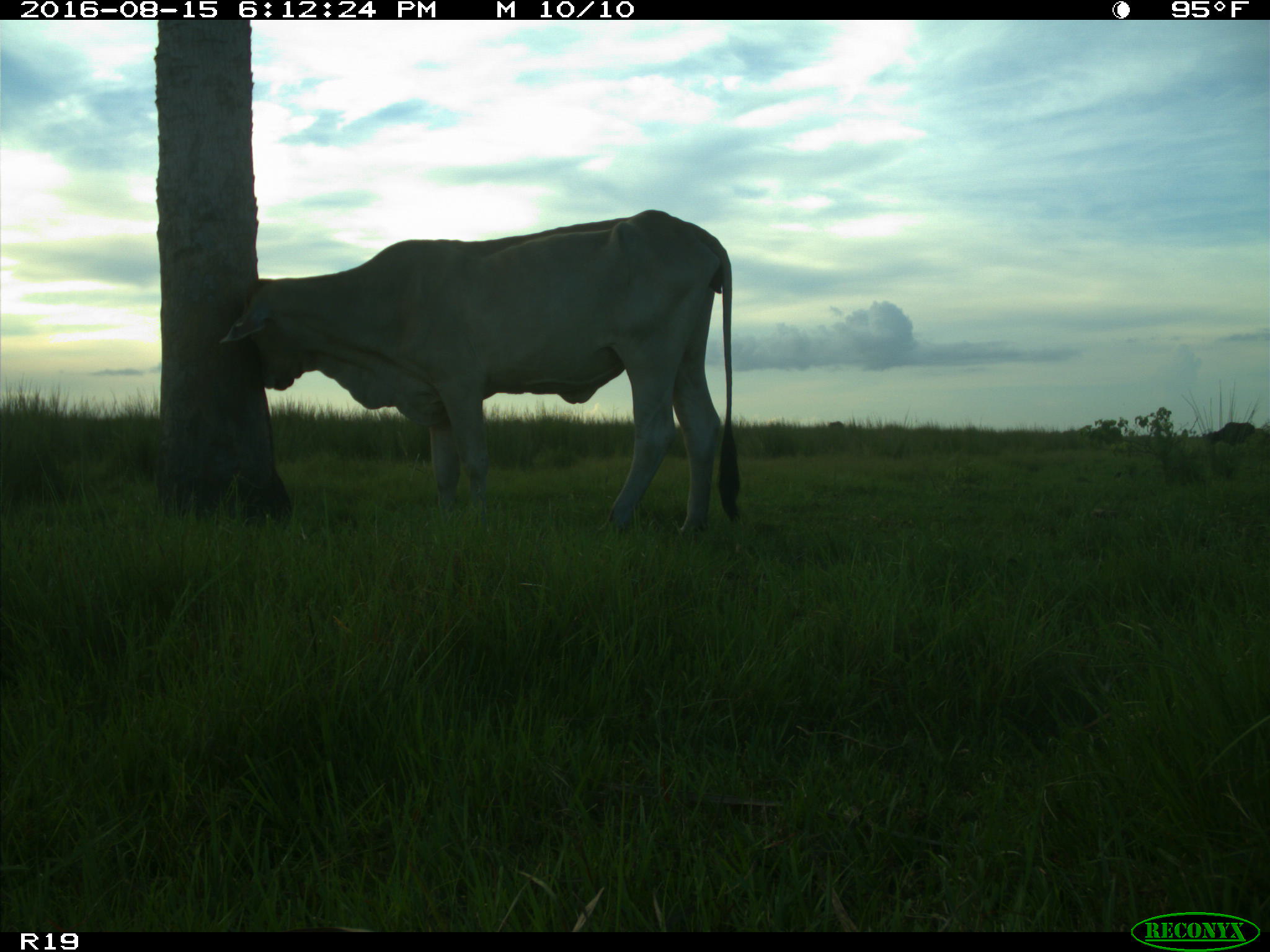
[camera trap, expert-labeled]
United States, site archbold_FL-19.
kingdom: Animalia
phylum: Chordata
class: Mammalia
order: Artiodactyla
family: Bovidae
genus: Bos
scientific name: Bos taurus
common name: domestic cow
Bos taurus (domestic cow).